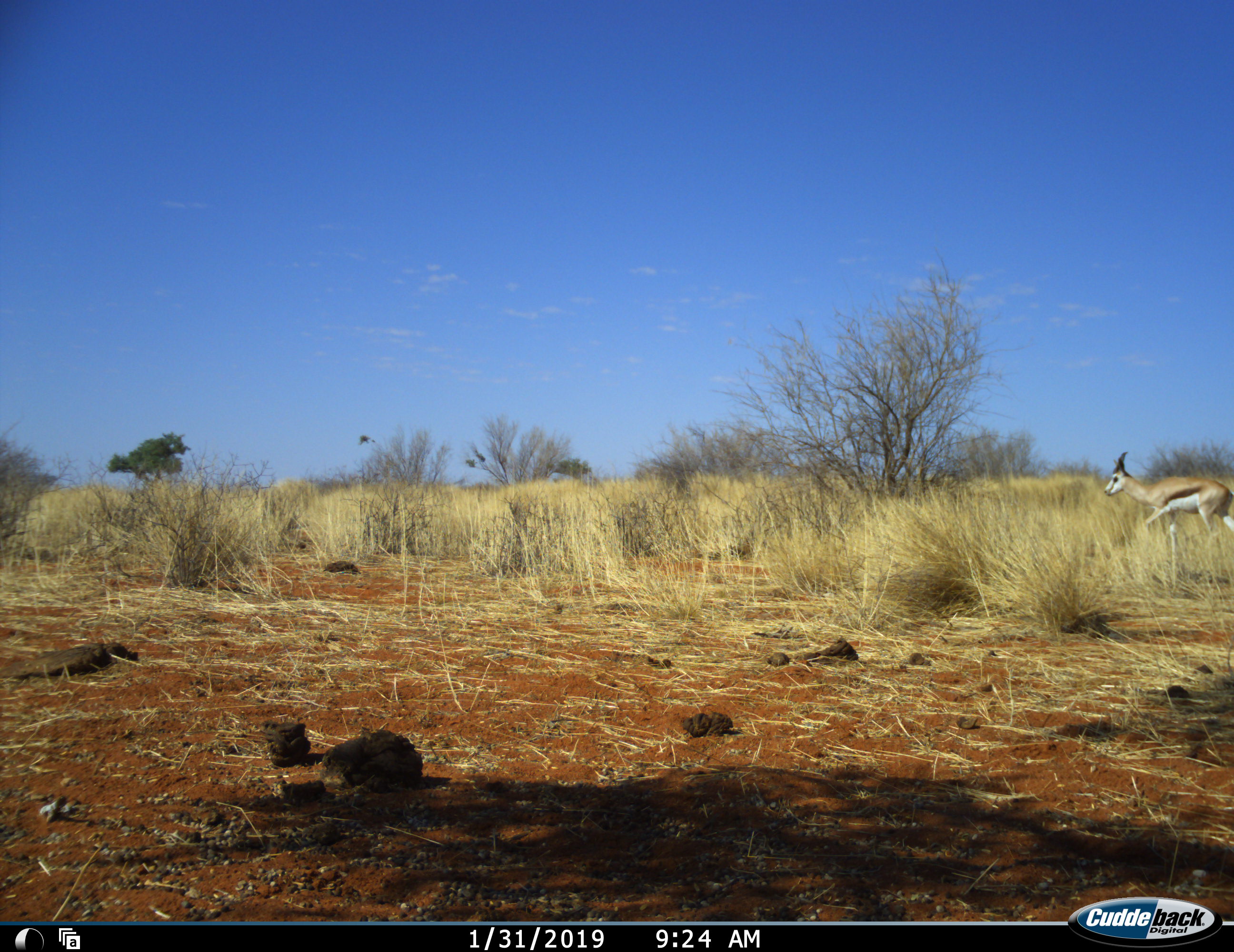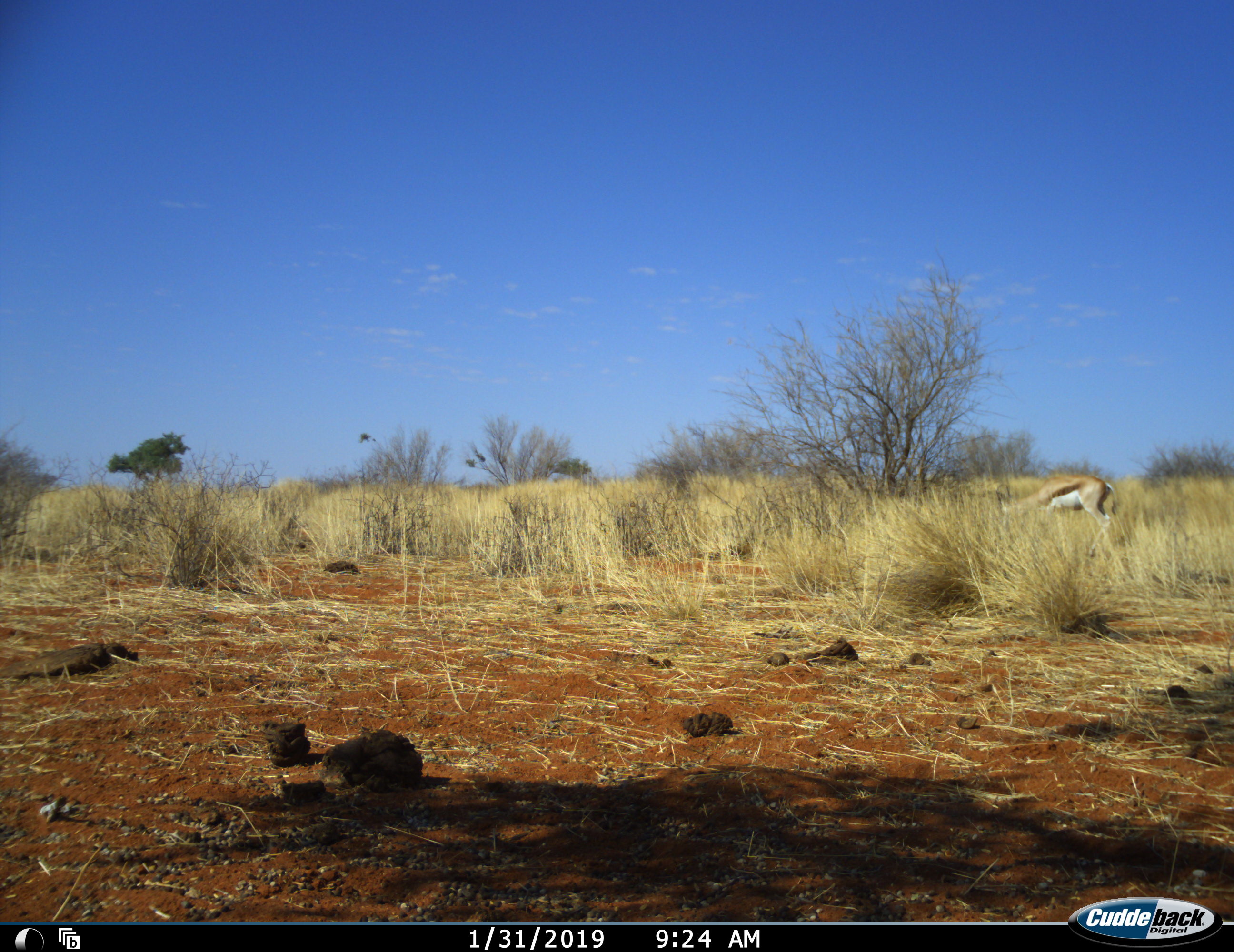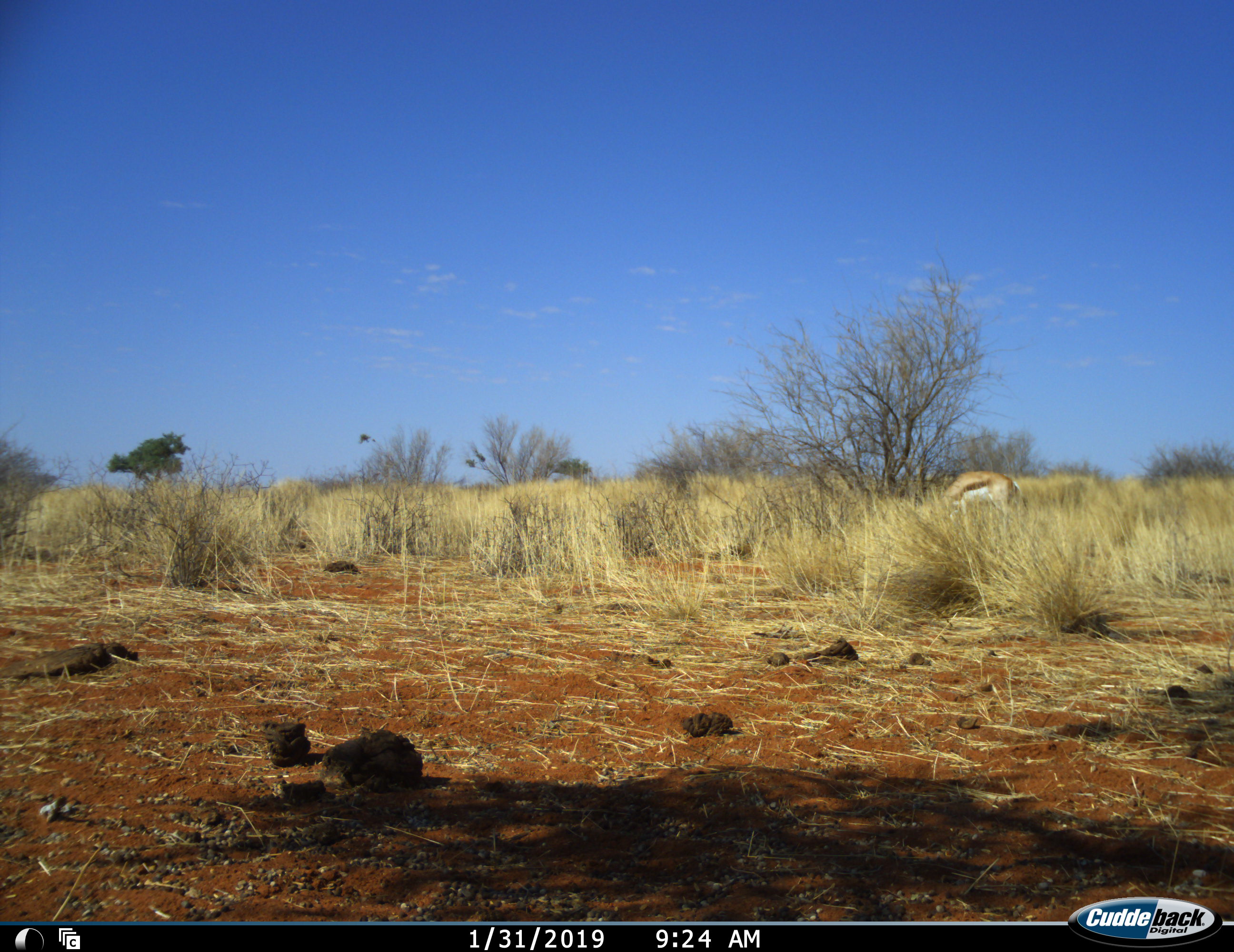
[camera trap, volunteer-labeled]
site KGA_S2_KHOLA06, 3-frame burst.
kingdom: Animalia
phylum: Chordata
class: Mammalia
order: Artiodactyla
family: Bovidae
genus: Antidorcas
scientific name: Antidorcas marsupialis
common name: springbok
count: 1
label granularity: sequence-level